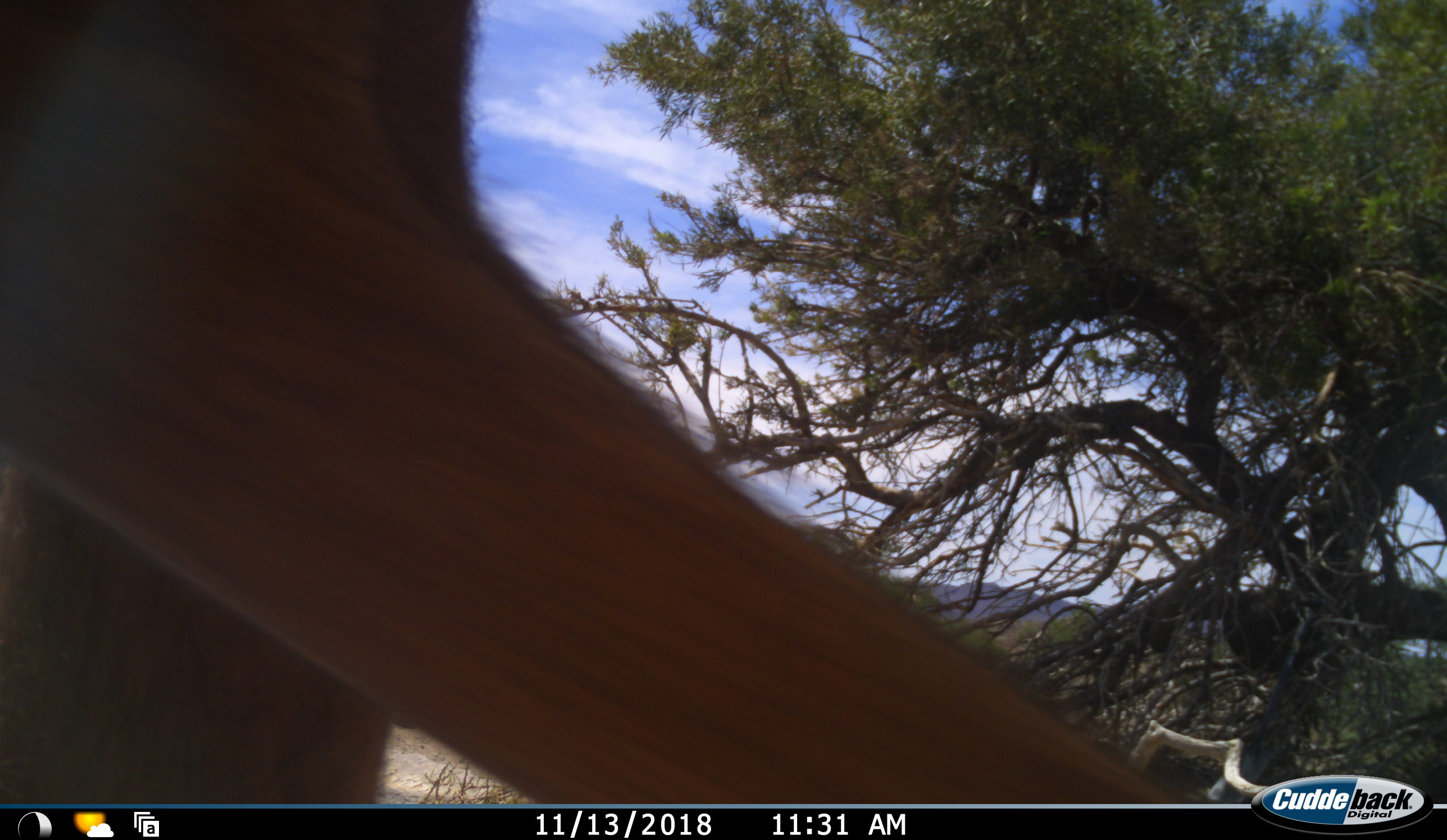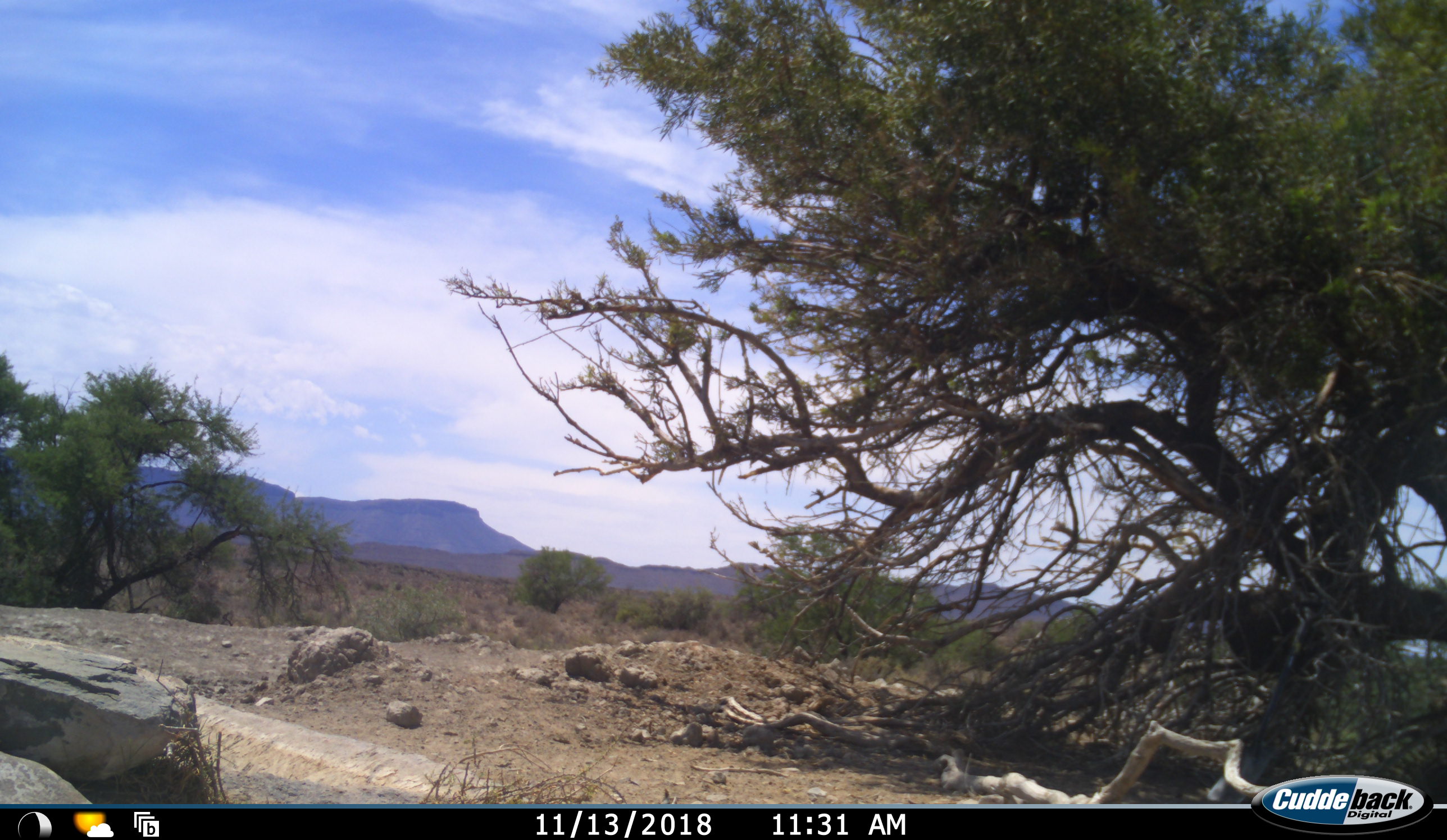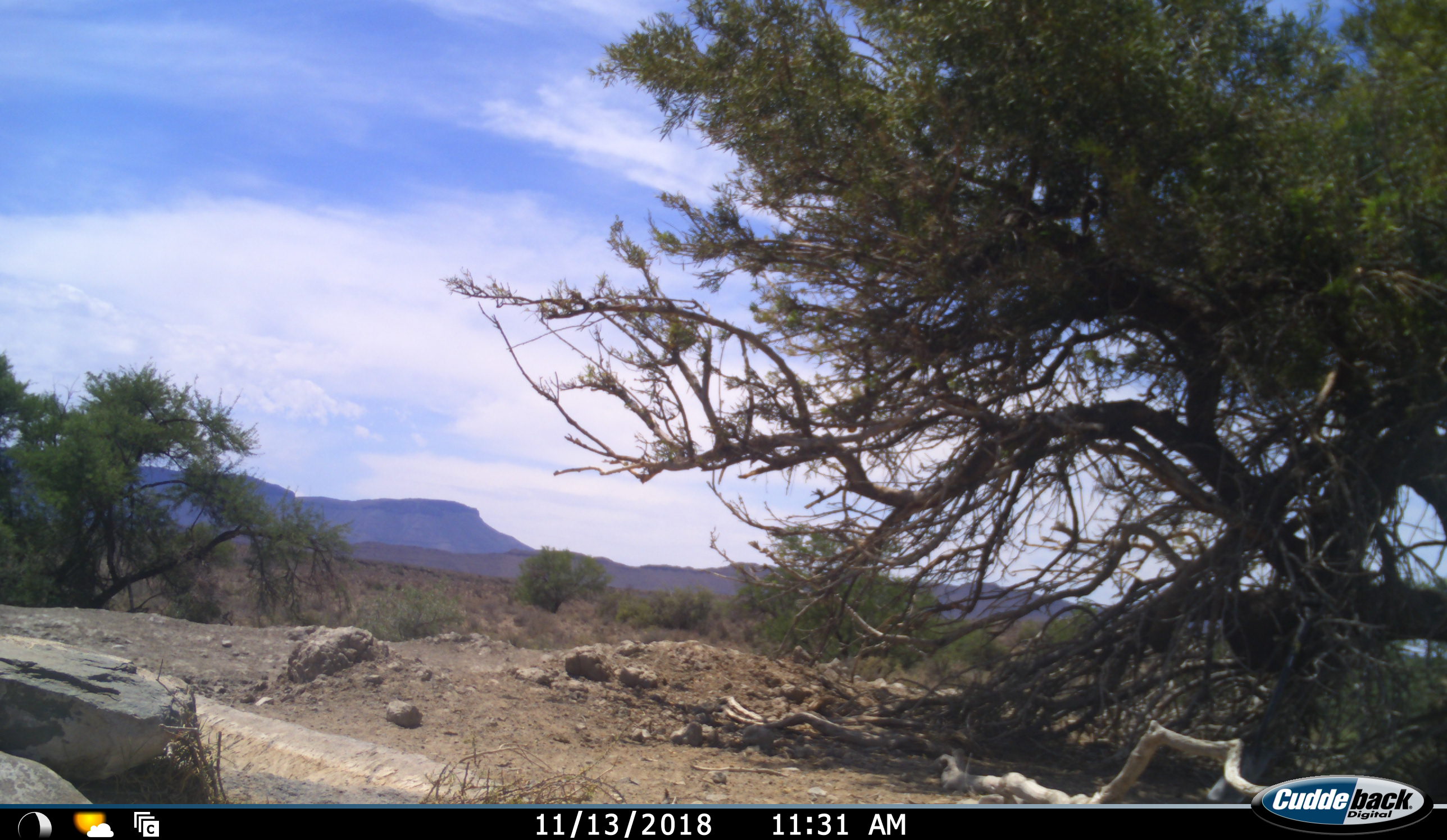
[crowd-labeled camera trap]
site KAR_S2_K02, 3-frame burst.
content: unidentified animal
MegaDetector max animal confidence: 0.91